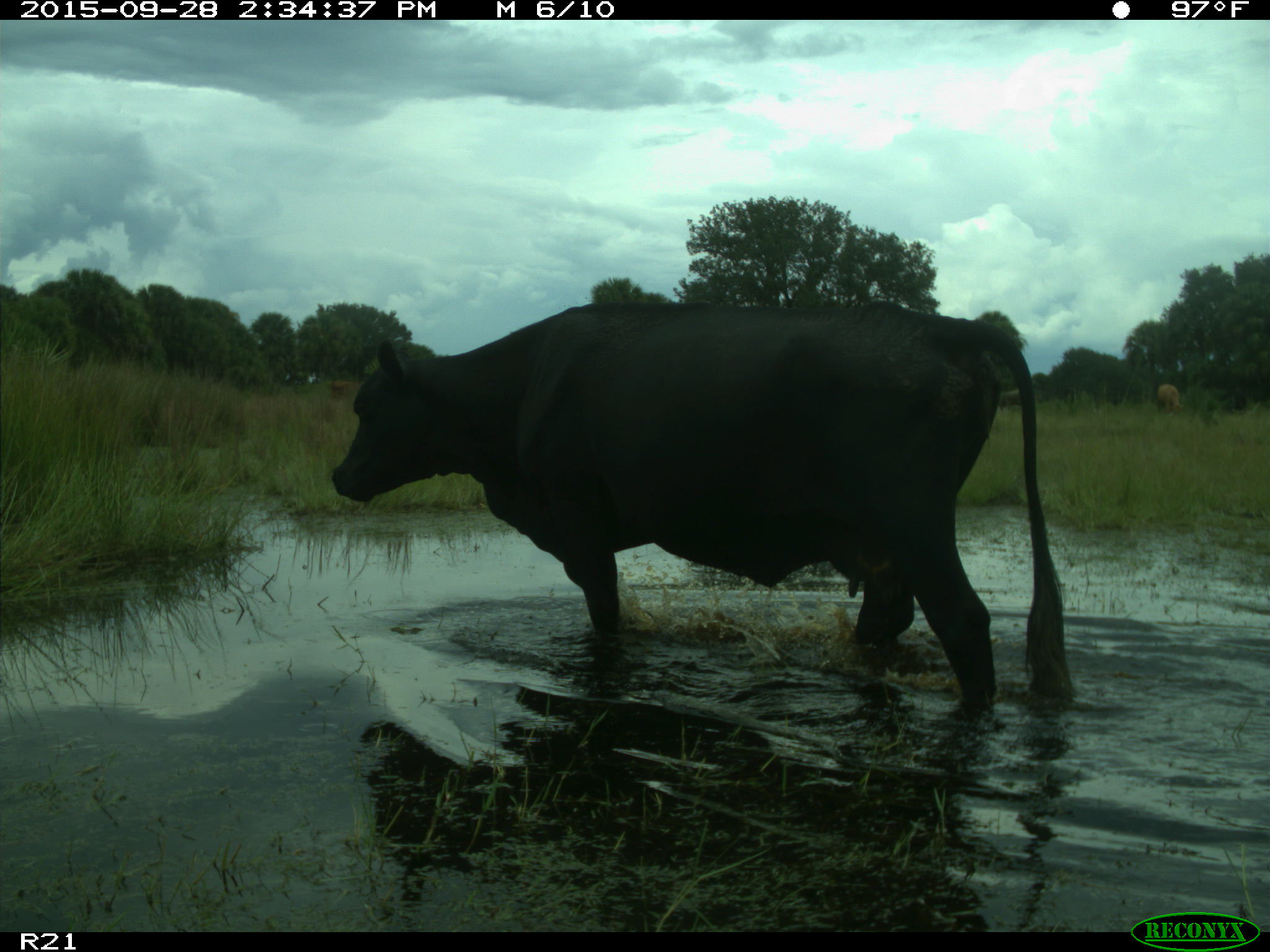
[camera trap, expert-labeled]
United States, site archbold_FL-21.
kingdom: Animalia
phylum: Chordata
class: Mammalia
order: Artiodactyla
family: Bovidae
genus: Bos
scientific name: Bos taurus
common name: domestic cow